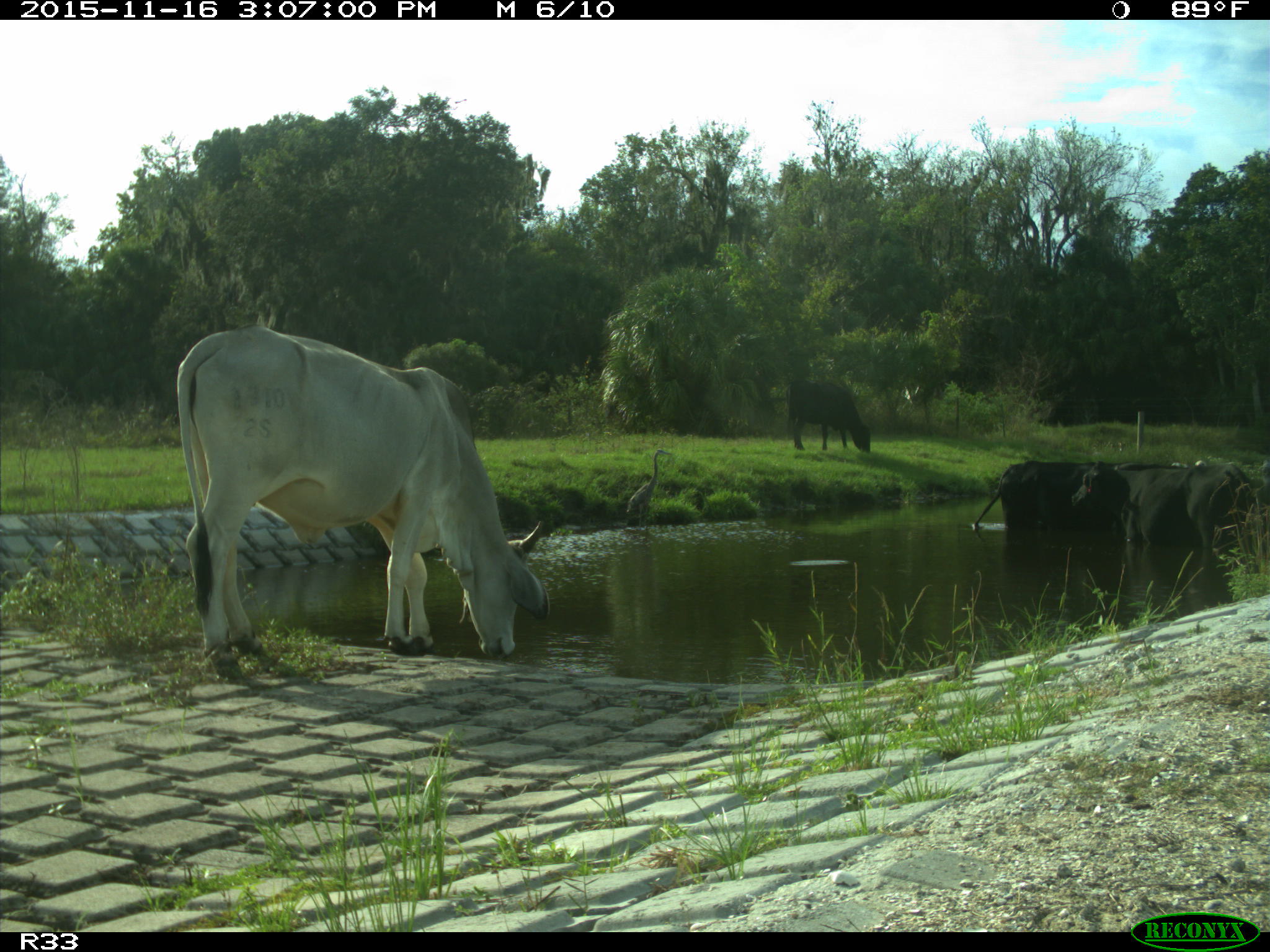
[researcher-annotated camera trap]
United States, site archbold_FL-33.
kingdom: Animalia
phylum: Chordata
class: Mammalia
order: Artiodactyla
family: Bovidae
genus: Bos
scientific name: Bos taurus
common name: domestic cow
Bos taurus (domestic cow).